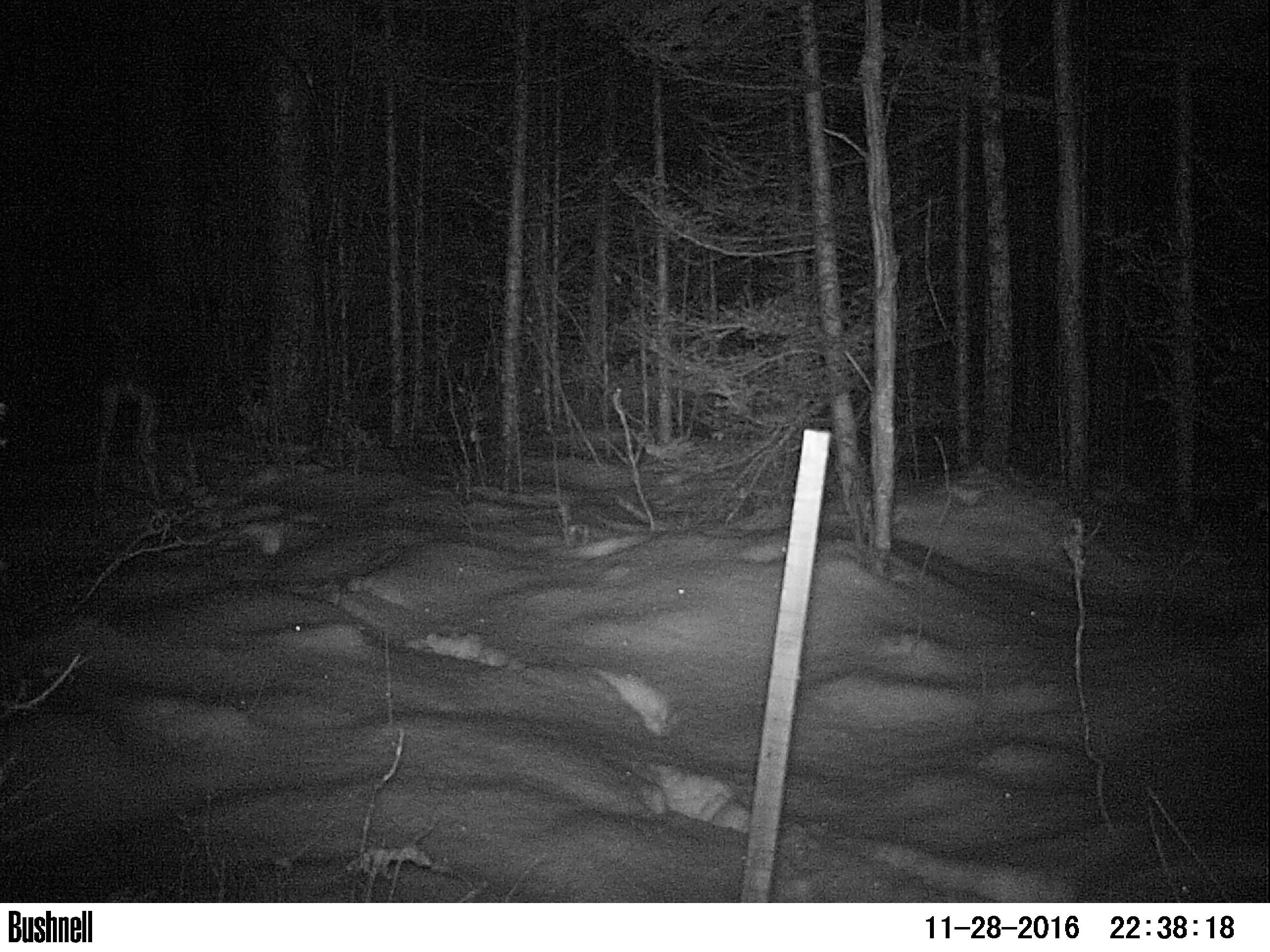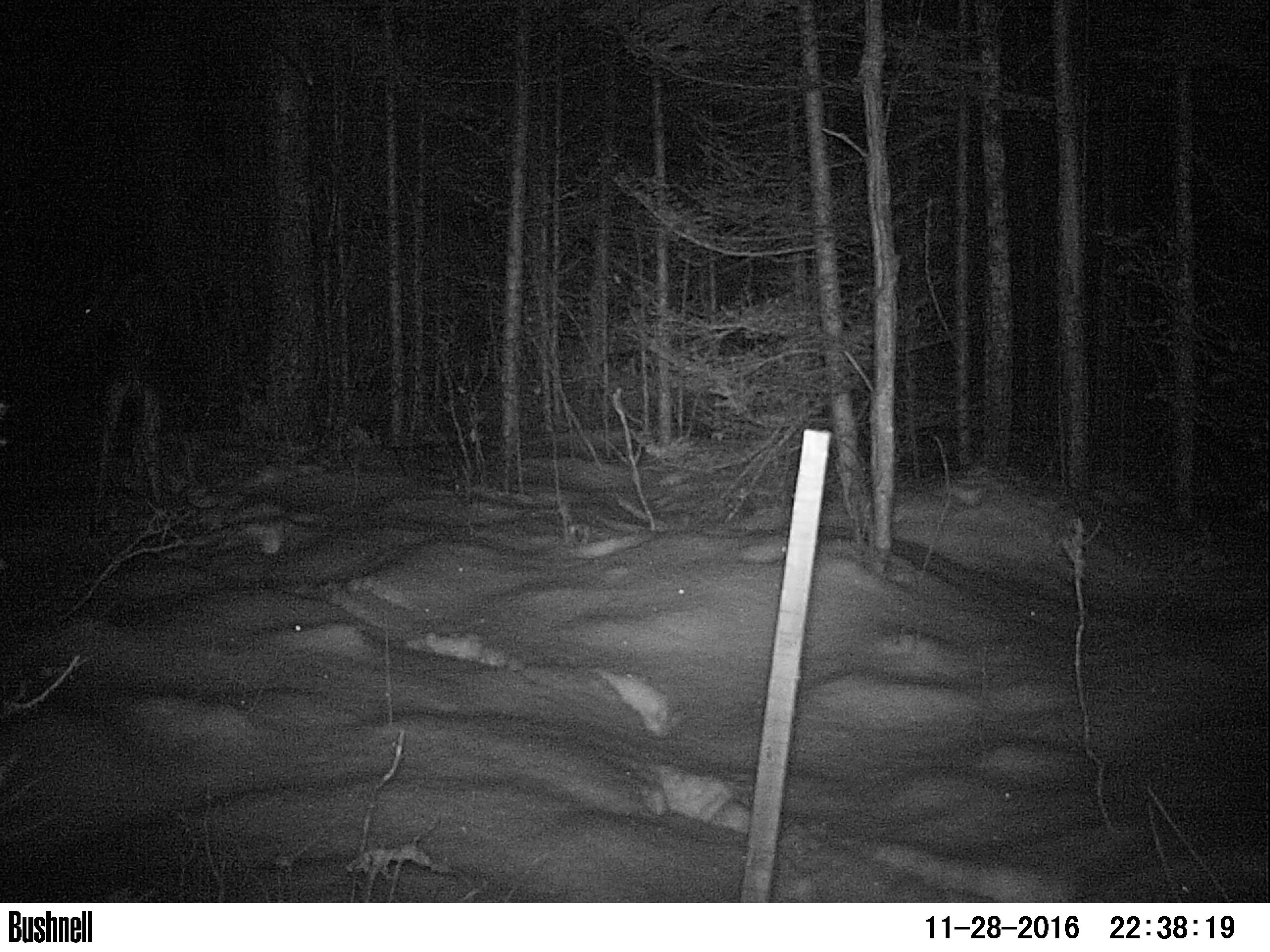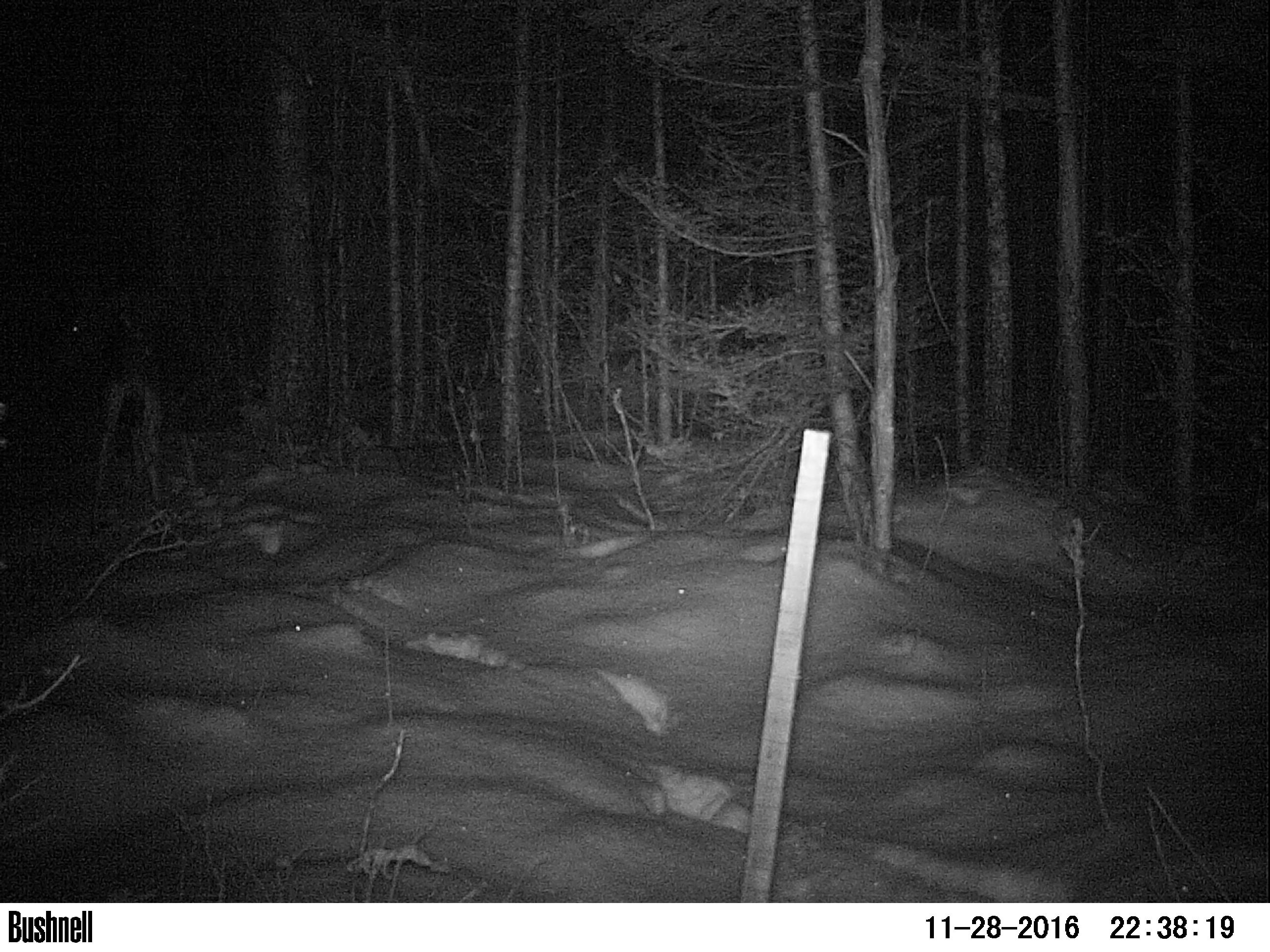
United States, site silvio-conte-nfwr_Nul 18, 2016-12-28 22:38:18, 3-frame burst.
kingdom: Animalia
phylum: Chordata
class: Mammalia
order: Artiodactyla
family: Cervidae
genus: Alces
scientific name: Alces alces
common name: moose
Moose (Alces alces).